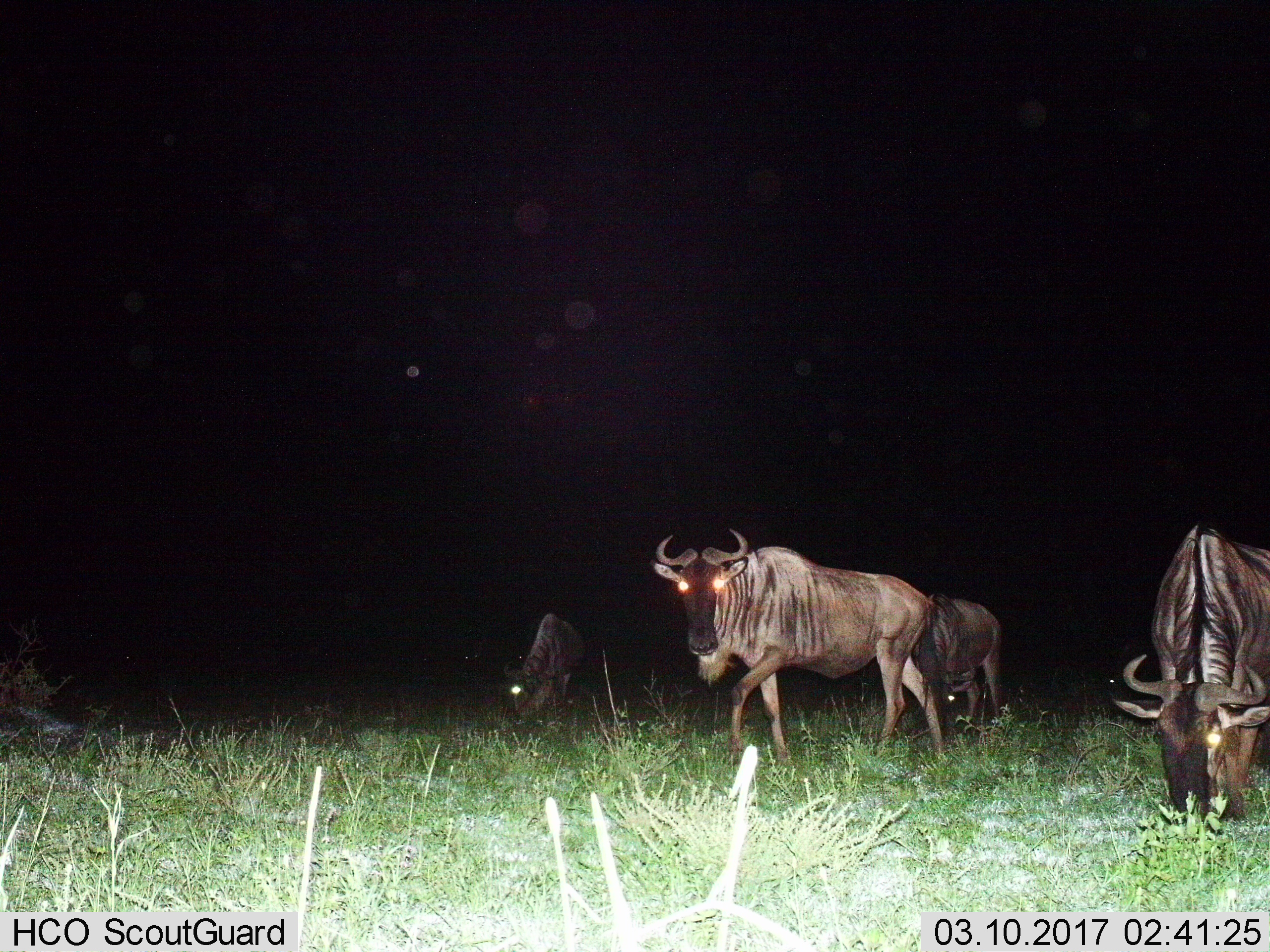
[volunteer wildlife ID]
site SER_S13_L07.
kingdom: Animalia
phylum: Chordata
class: Mammalia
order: Artiodactyla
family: Bovidae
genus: Connochaetes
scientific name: Connochaetes taurinus taurinus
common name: blue wildebeest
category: wildebeestblue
Wildebeestblue (blue wildebeest) (Connochaetes taurinus taurinus), count 4. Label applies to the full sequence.